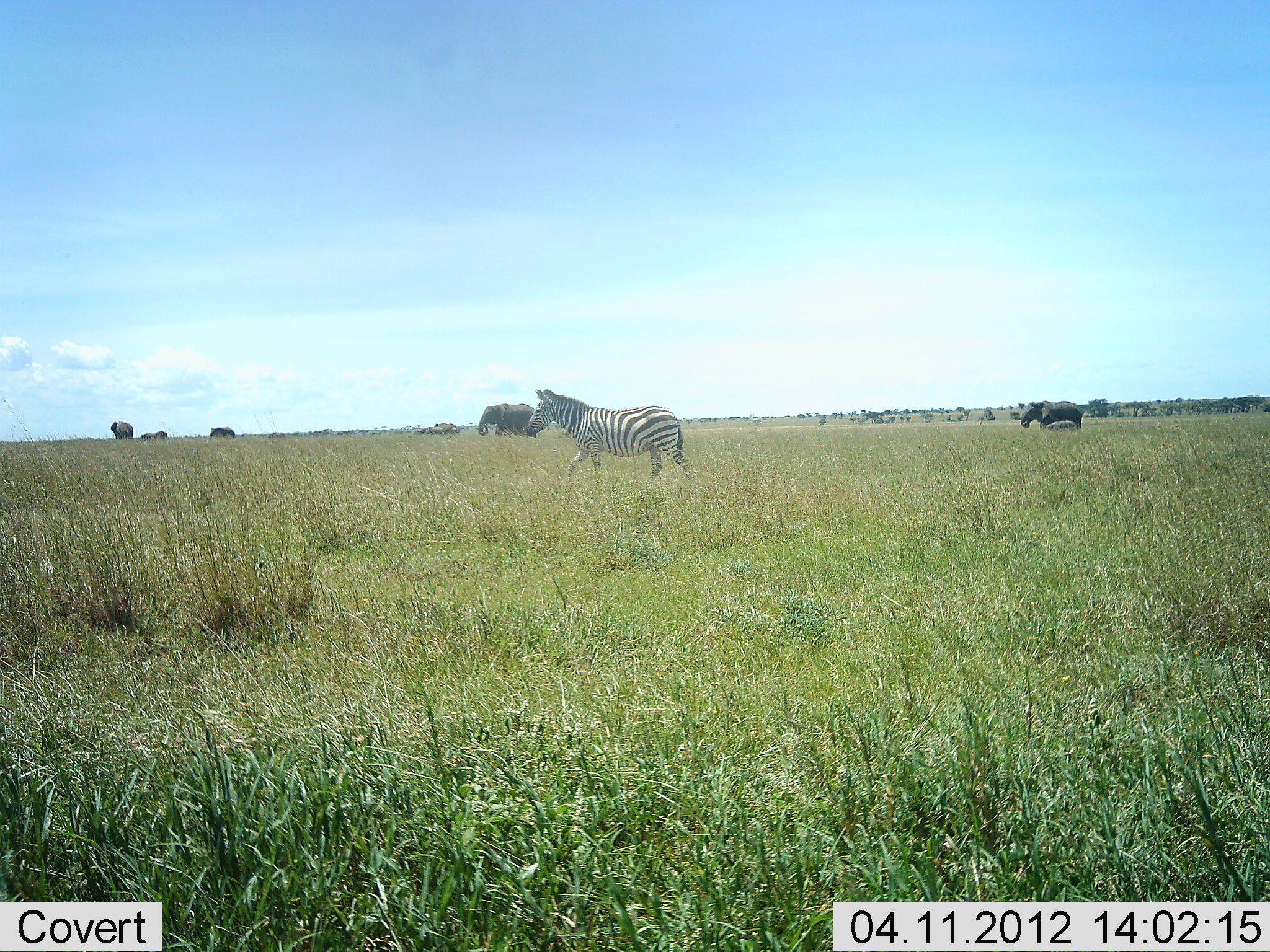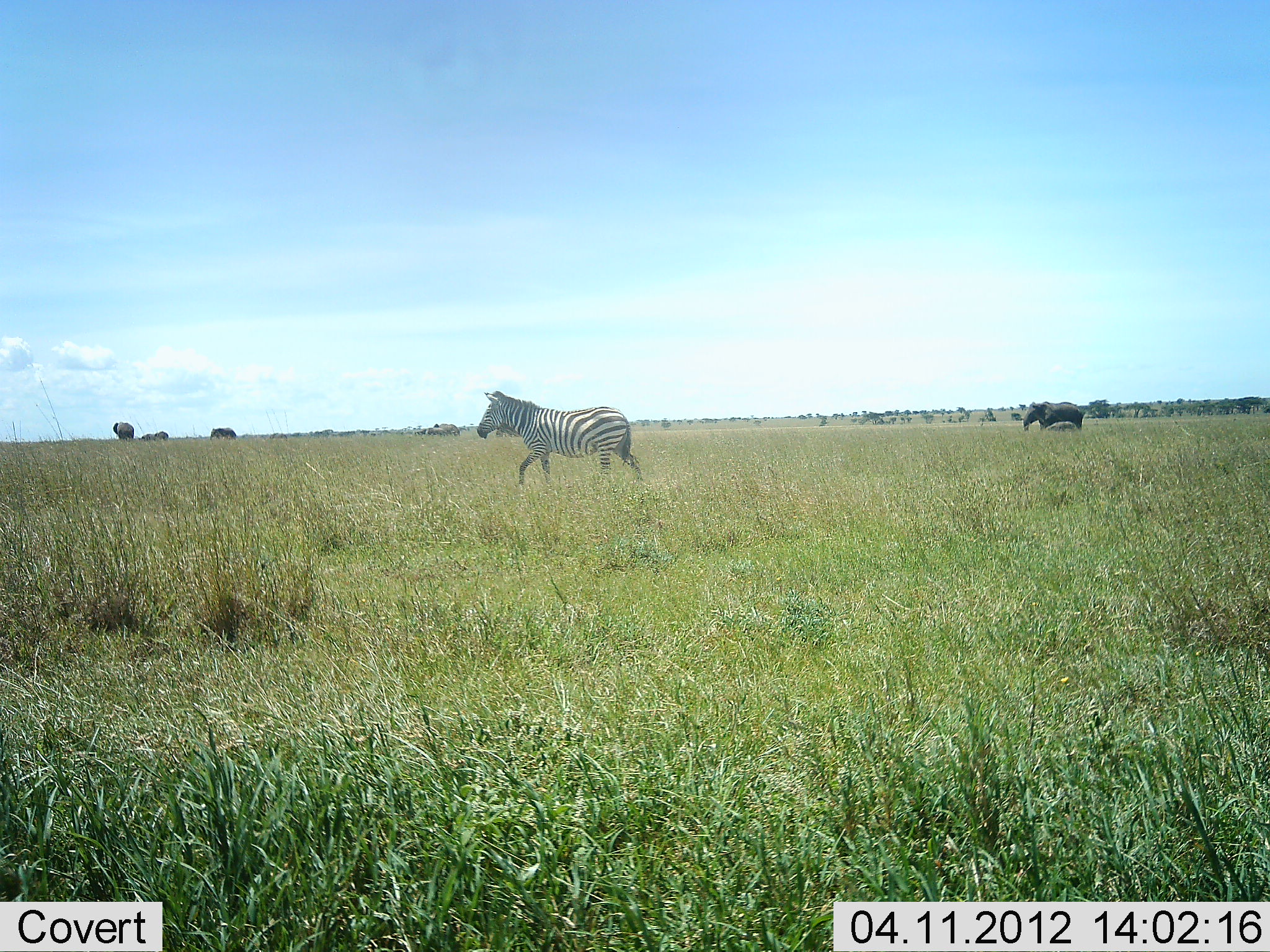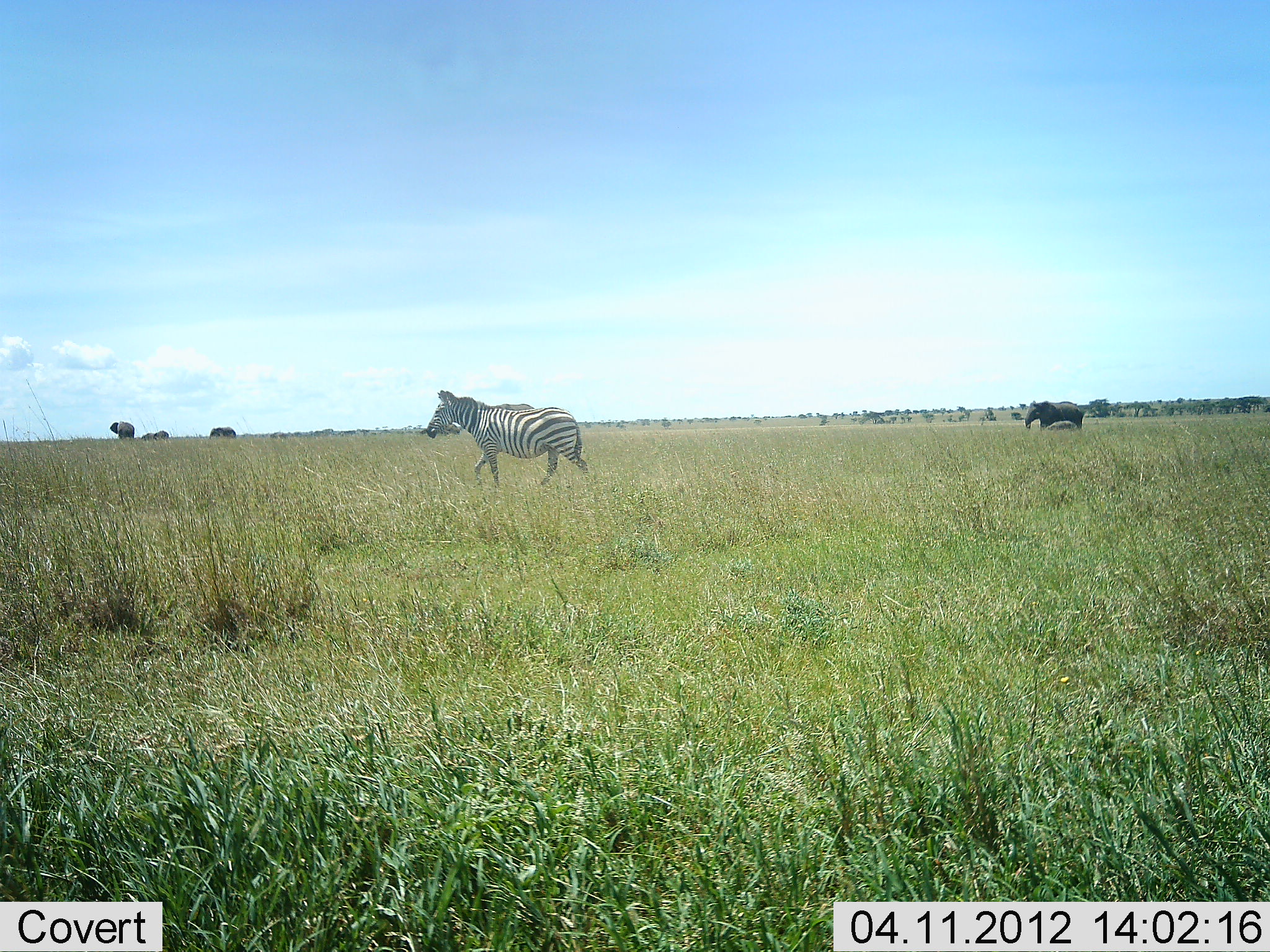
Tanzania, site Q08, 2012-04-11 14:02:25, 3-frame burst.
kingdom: Animalia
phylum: Chordata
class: Mammalia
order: Proboscidea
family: Elephantidae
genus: Loxodonta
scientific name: Loxodonta africana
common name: african bush elephant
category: elephant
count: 4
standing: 64%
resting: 0%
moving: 14%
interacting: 0%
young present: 29%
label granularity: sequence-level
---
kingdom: Animalia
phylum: Chordata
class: Mammalia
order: Perissodactyla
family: Equidae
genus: Equus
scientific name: Equus quagga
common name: plains zebra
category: zebra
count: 1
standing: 7%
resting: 0%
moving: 93%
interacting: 0%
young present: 0%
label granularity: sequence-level